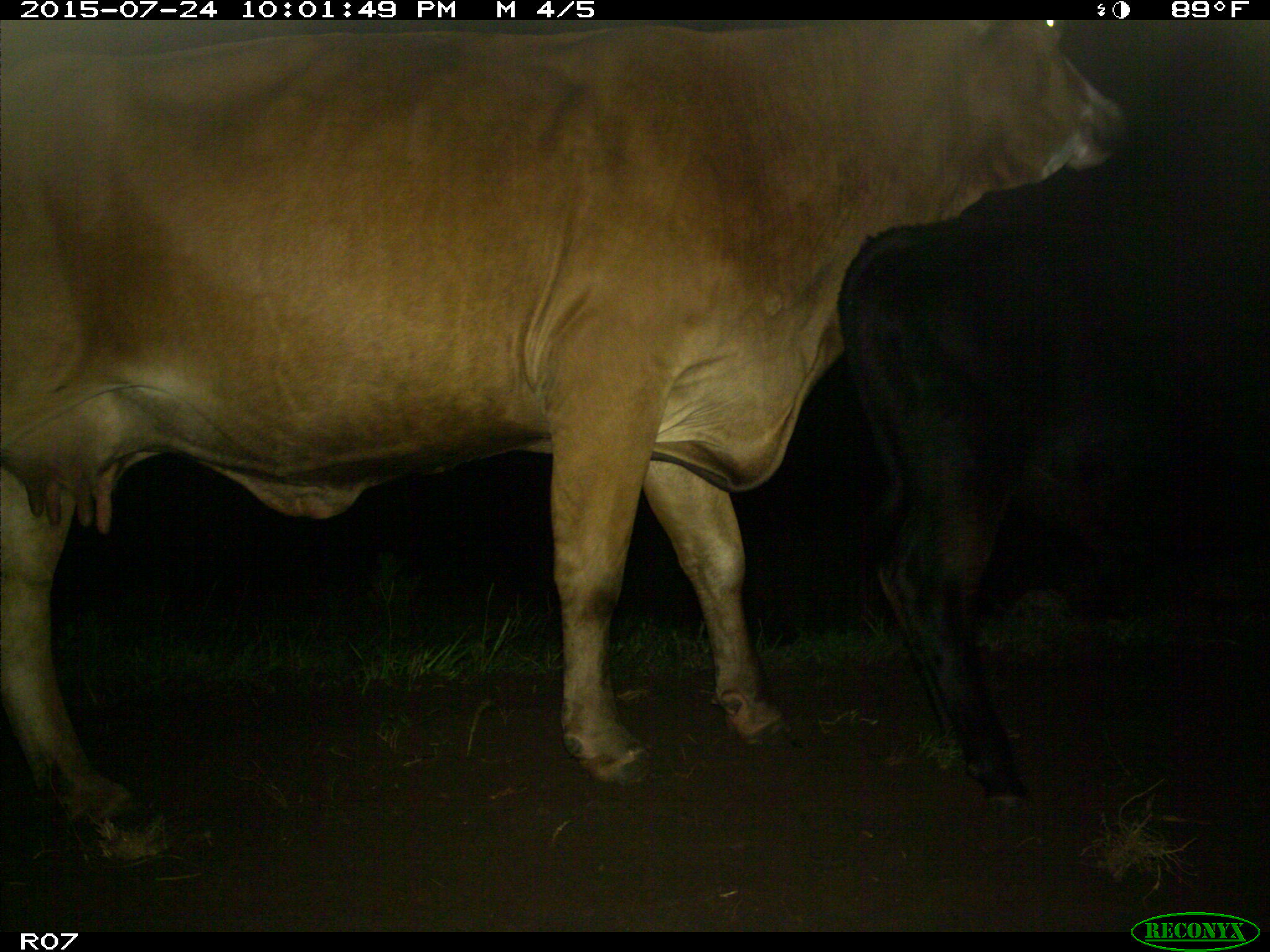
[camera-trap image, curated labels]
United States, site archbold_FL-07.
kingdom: Animalia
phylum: Chordata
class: Mammalia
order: Artiodactyla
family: Bovidae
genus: Bos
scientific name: Bos taurus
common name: domestic cow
Bos taurus (domestic cow).